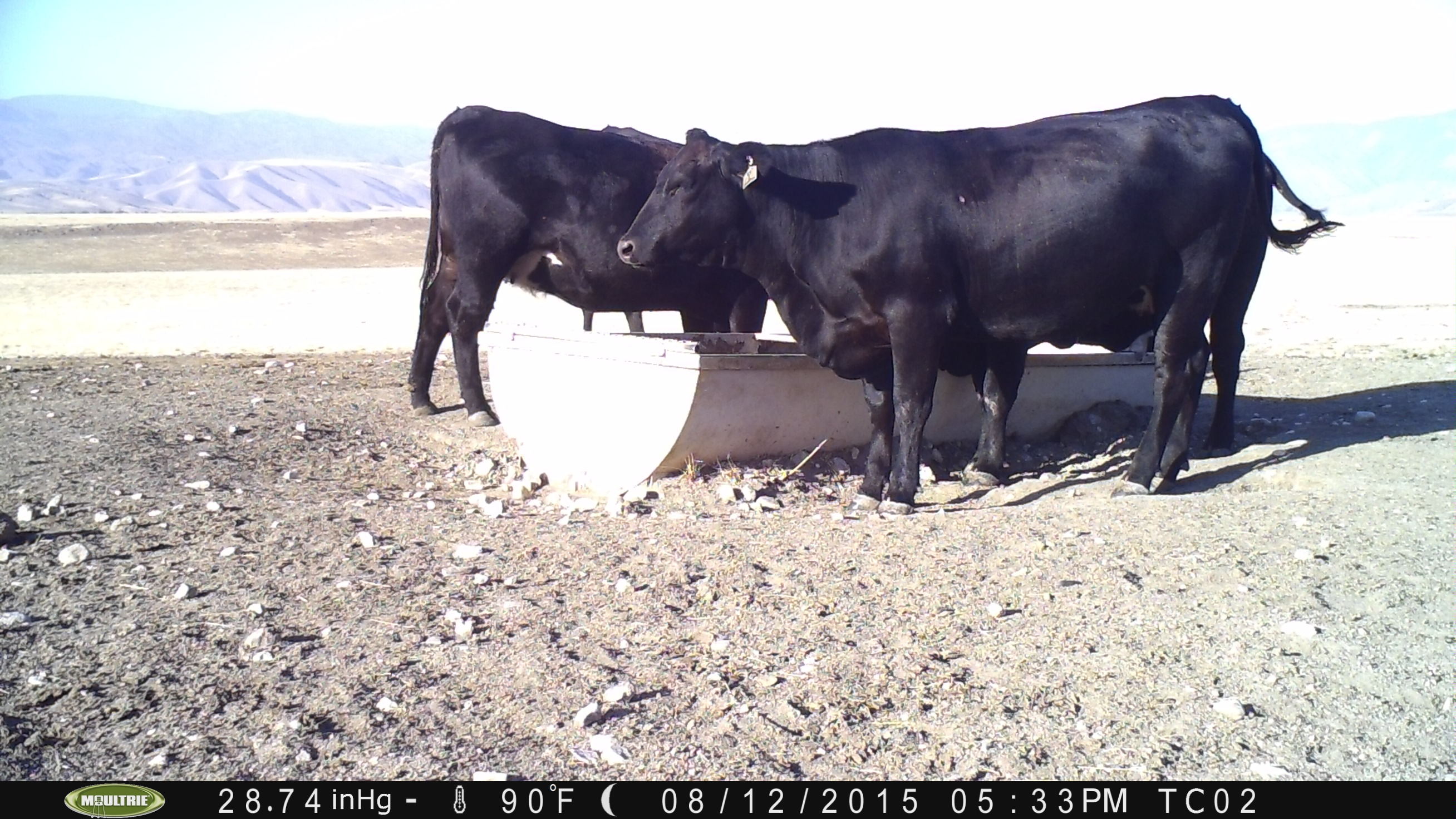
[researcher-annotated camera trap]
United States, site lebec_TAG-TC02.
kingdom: Animalia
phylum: Chordata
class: Mammalia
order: Artiodactyla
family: Bovidae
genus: Bos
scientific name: Bos taurus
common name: domestic cow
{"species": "Bos taurus (domestic cow)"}